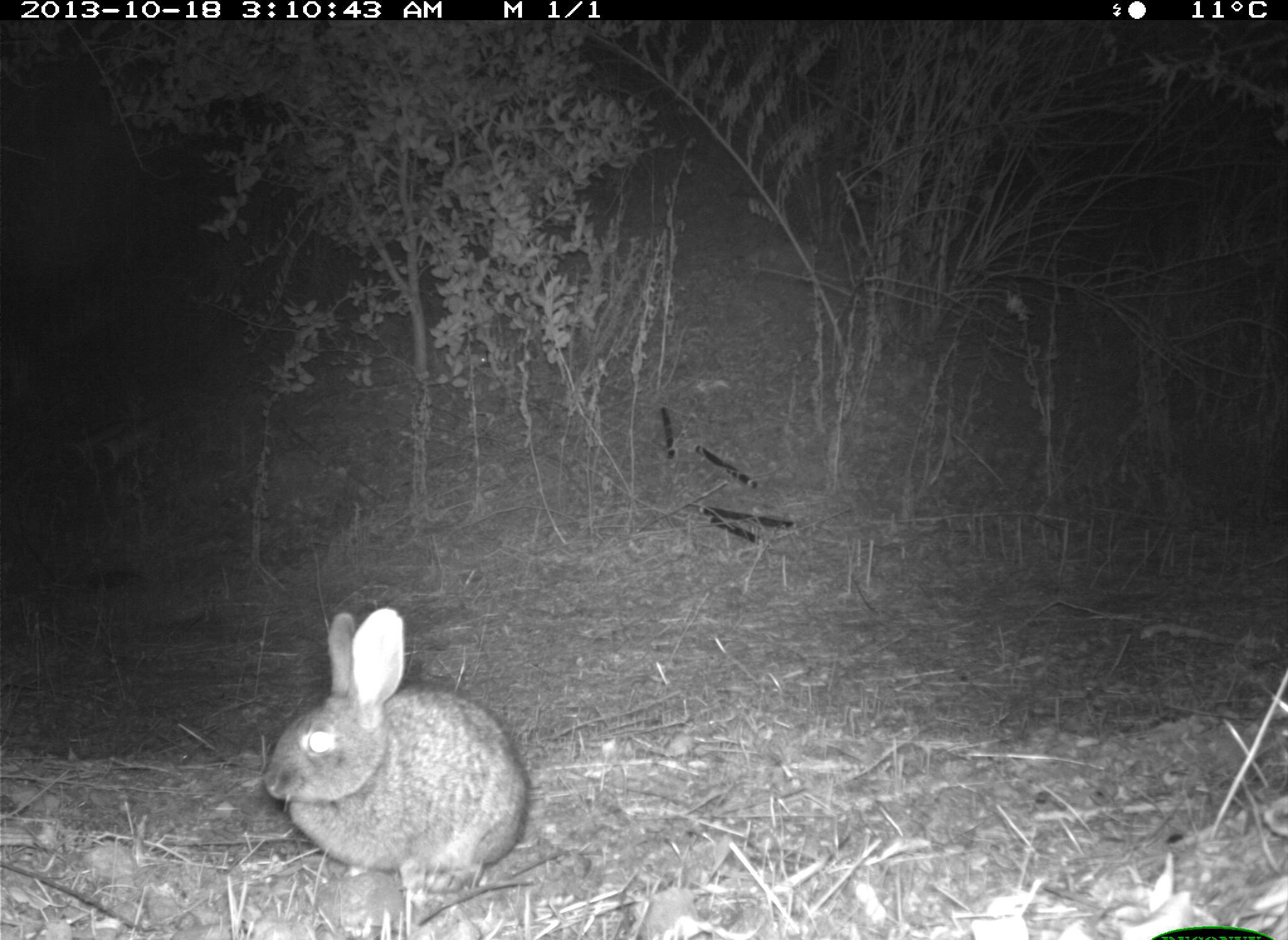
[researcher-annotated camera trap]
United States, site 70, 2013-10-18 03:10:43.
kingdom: Animalia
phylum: Chordata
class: Mammalia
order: Lagomorpha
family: Leporidae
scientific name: Leporidae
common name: rabbits and hares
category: rabbit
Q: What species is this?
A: Rabbit (rabbits and hares) (Leporidae).